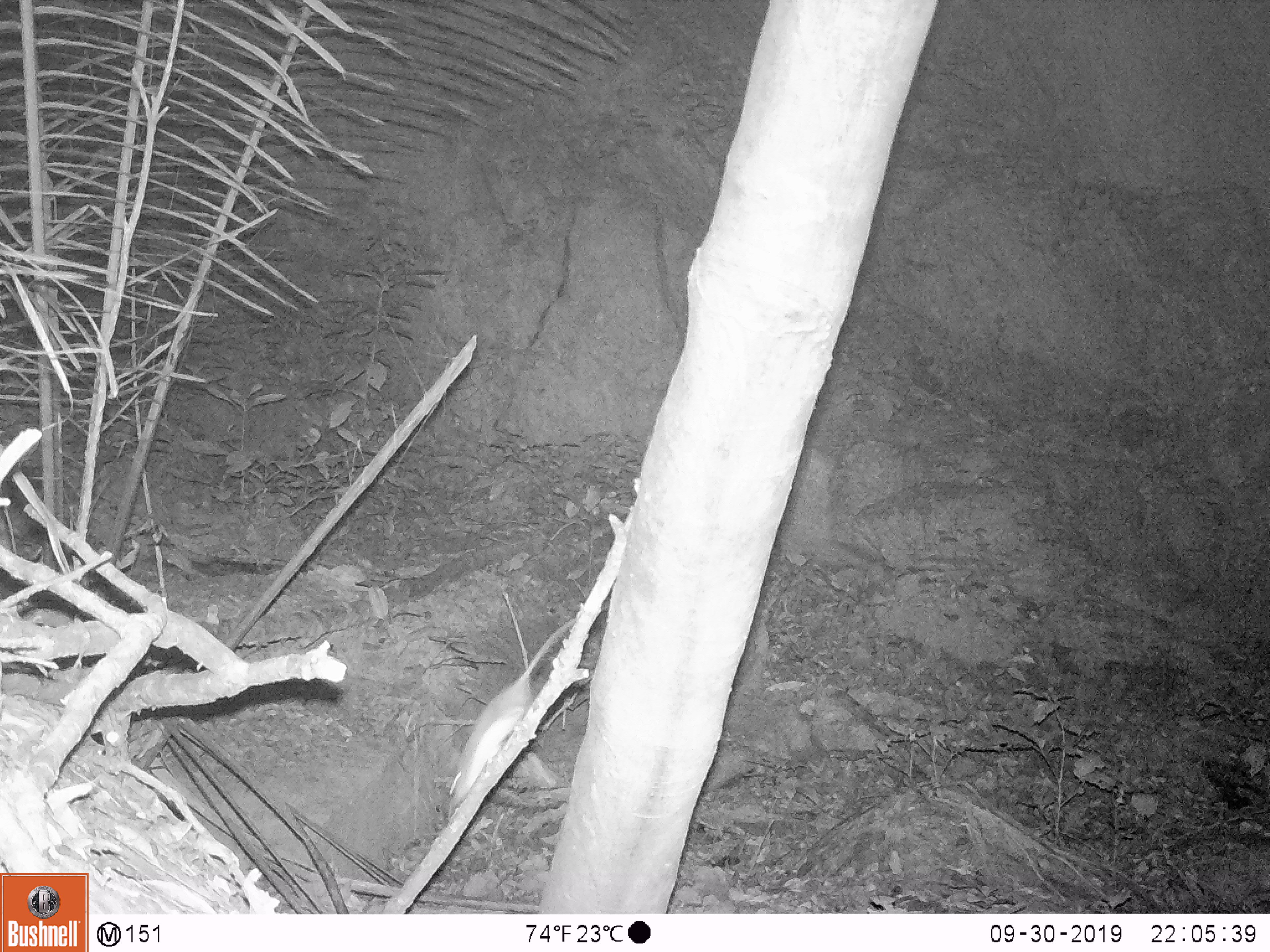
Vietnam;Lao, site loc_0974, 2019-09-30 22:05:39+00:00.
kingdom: Animalia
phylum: Chordata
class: Mammalia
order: Rodentia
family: Muridae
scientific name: Muridae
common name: old-world mice and rats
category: unidentified murid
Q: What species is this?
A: Unidentified murid (old-world mice and rats) (Muridae).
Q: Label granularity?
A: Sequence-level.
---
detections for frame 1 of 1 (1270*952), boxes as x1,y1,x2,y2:
unidentified murid: 446,617,577,815